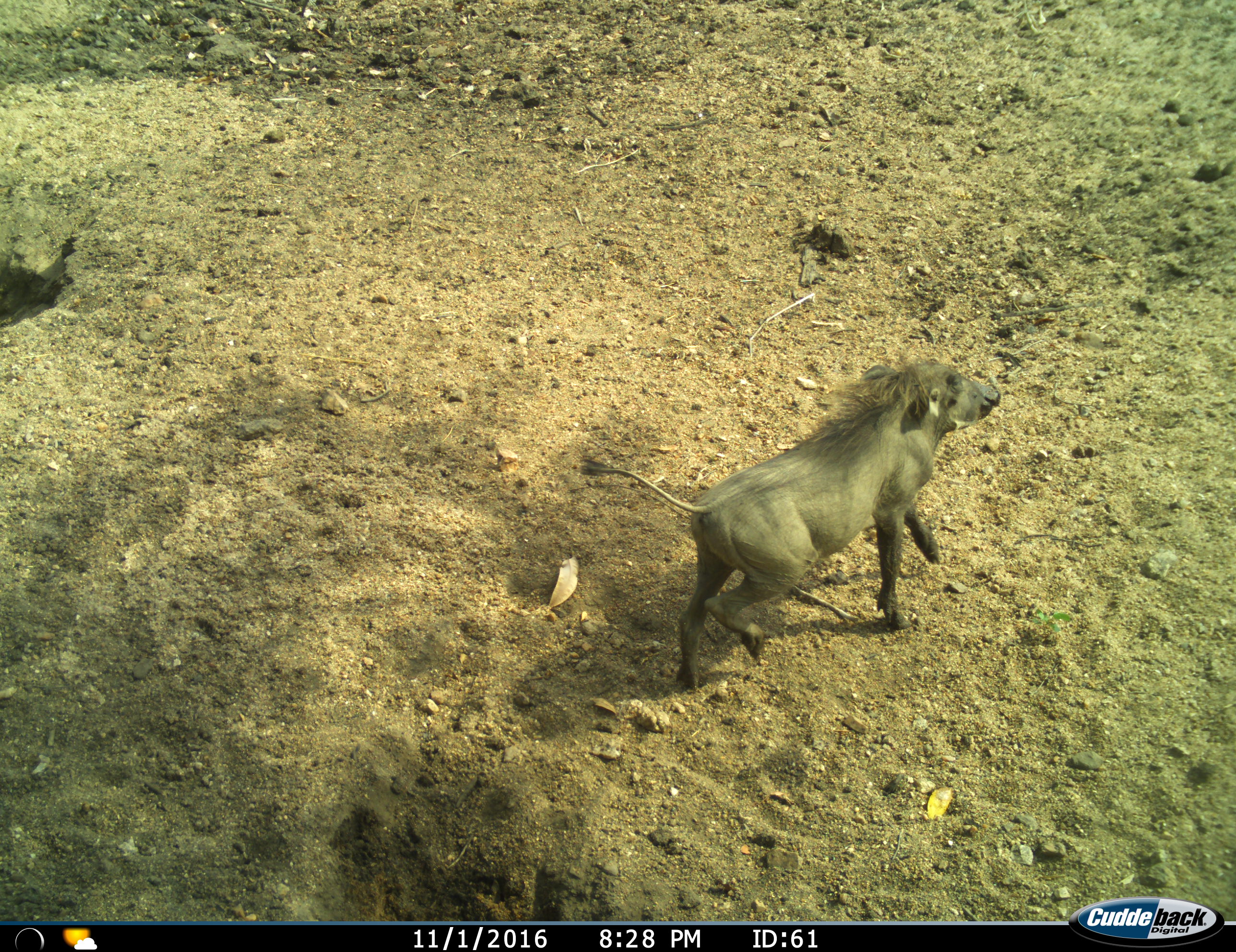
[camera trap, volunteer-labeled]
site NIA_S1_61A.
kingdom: Animalia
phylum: Chordata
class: Mammalia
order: Artiodactyla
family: Suidae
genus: Phacochoerus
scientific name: Phacochoerus africanus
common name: warthog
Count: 1.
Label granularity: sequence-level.